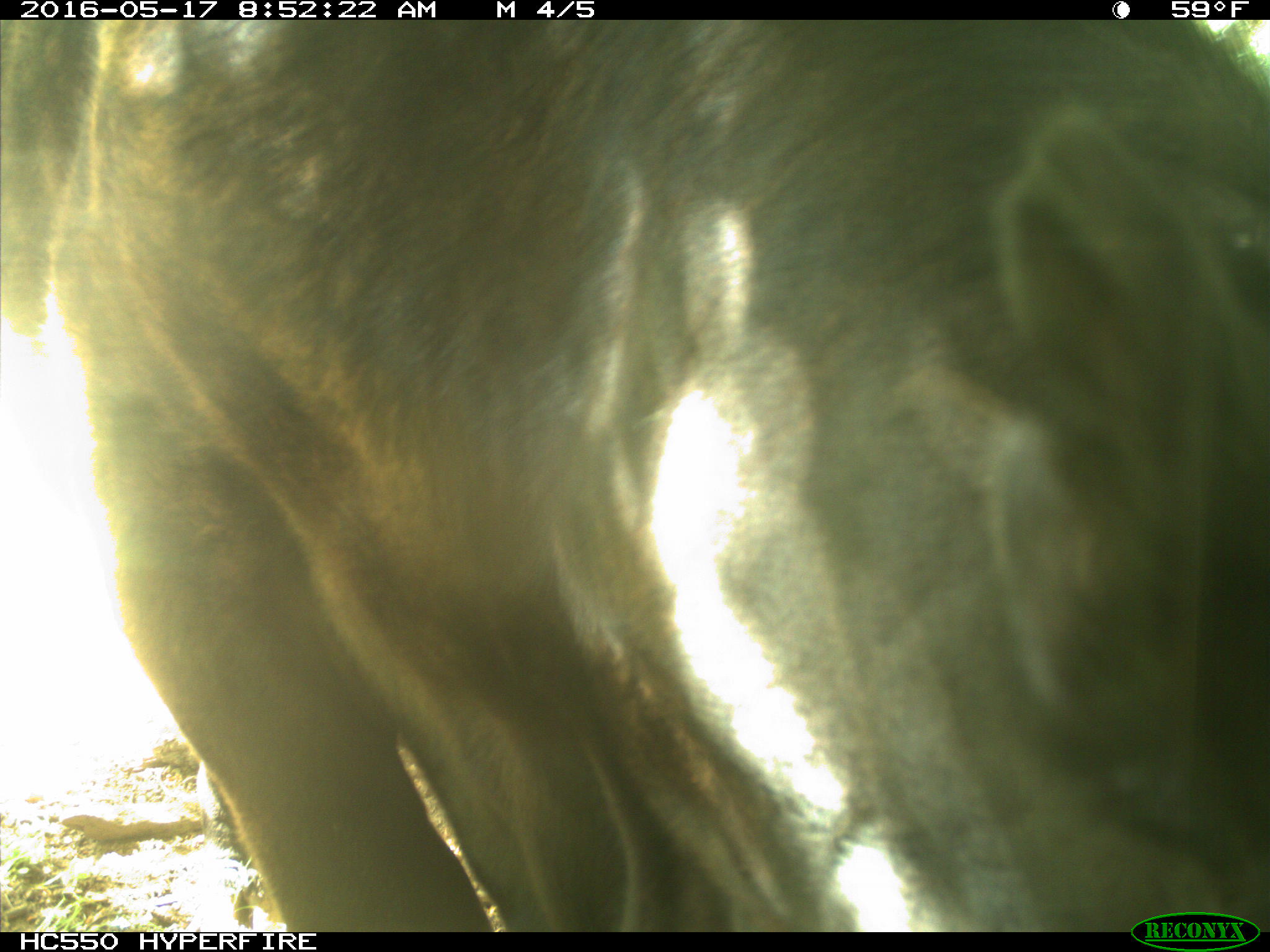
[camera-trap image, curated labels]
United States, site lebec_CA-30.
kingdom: Animalia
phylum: Chordata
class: Mammalia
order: Artiodactyla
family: Bovidae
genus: Bos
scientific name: Bos taurus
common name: domestic cow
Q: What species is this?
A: Bos taurus (domestic cow).